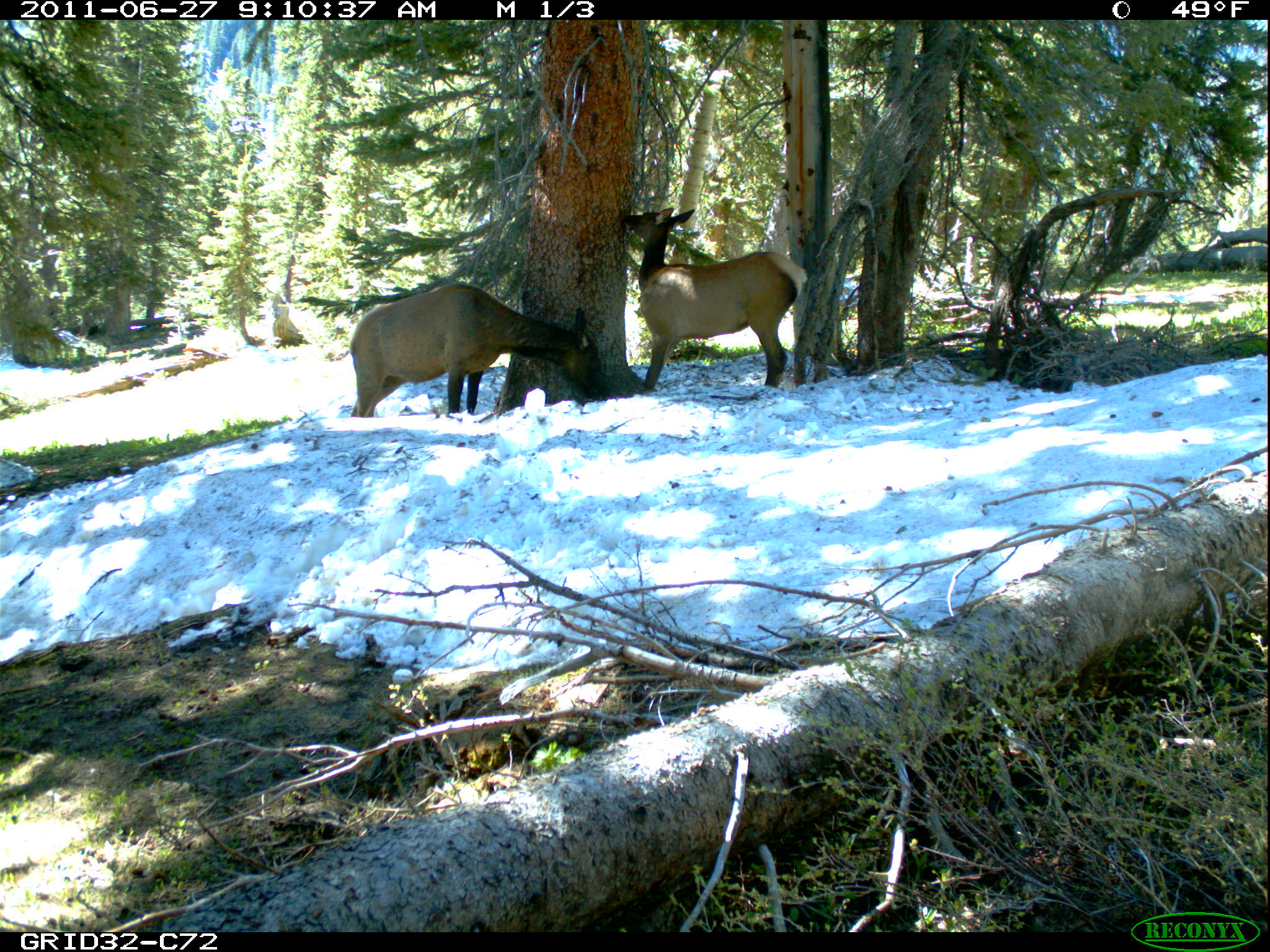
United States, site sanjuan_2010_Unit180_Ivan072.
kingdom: Animalia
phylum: Chordata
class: Mammalia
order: Artiodactyla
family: Cervidae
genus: Cervus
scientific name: Cervus elaphus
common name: red deer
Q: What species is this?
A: Cervus elaphus (red deer).